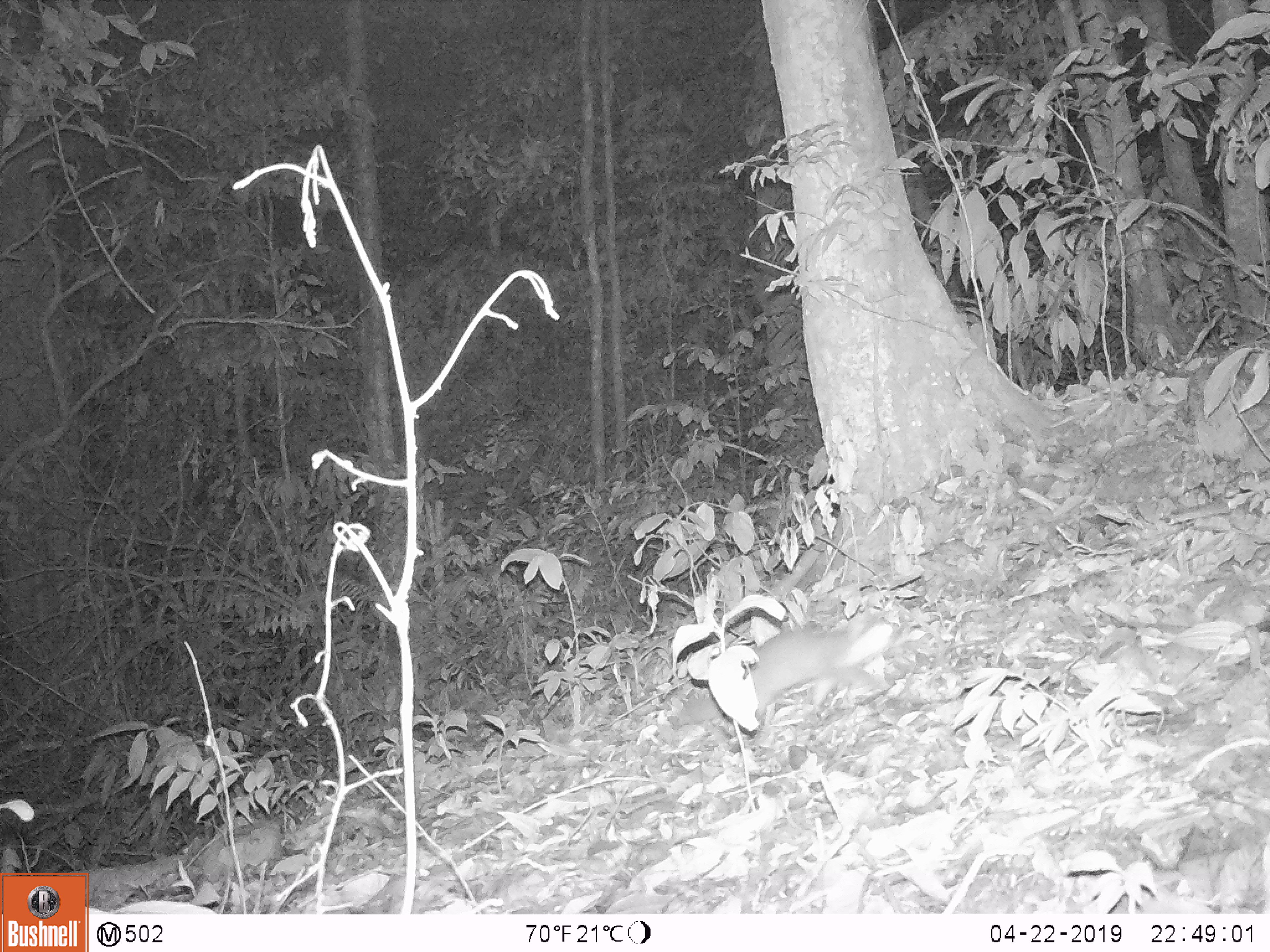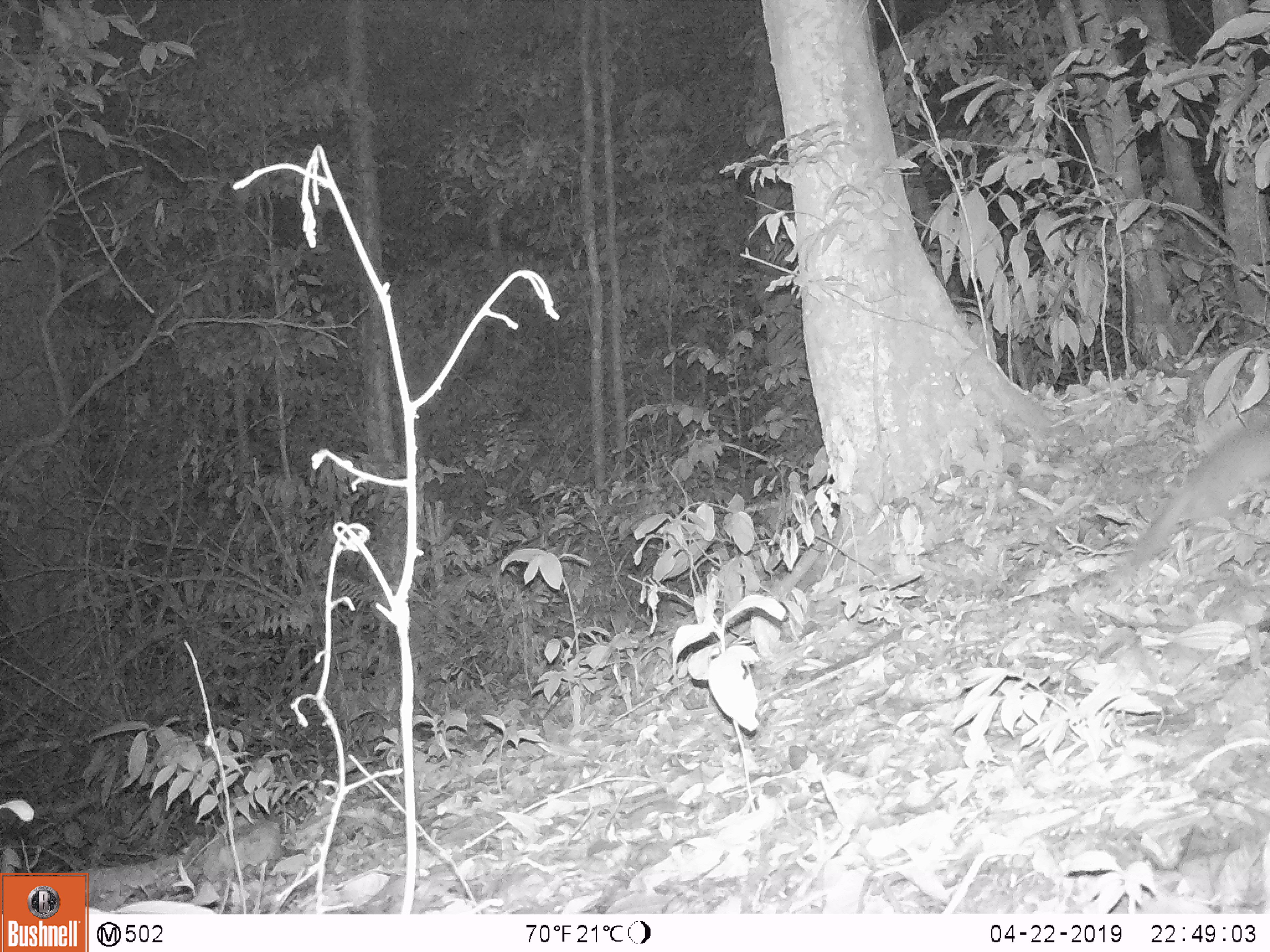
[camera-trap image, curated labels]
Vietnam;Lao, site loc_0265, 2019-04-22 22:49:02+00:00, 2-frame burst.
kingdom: Animalia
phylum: Chordata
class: Mammalia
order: Carnivora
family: Mustelidae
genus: Melogale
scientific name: Melogale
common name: ferret badger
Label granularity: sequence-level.